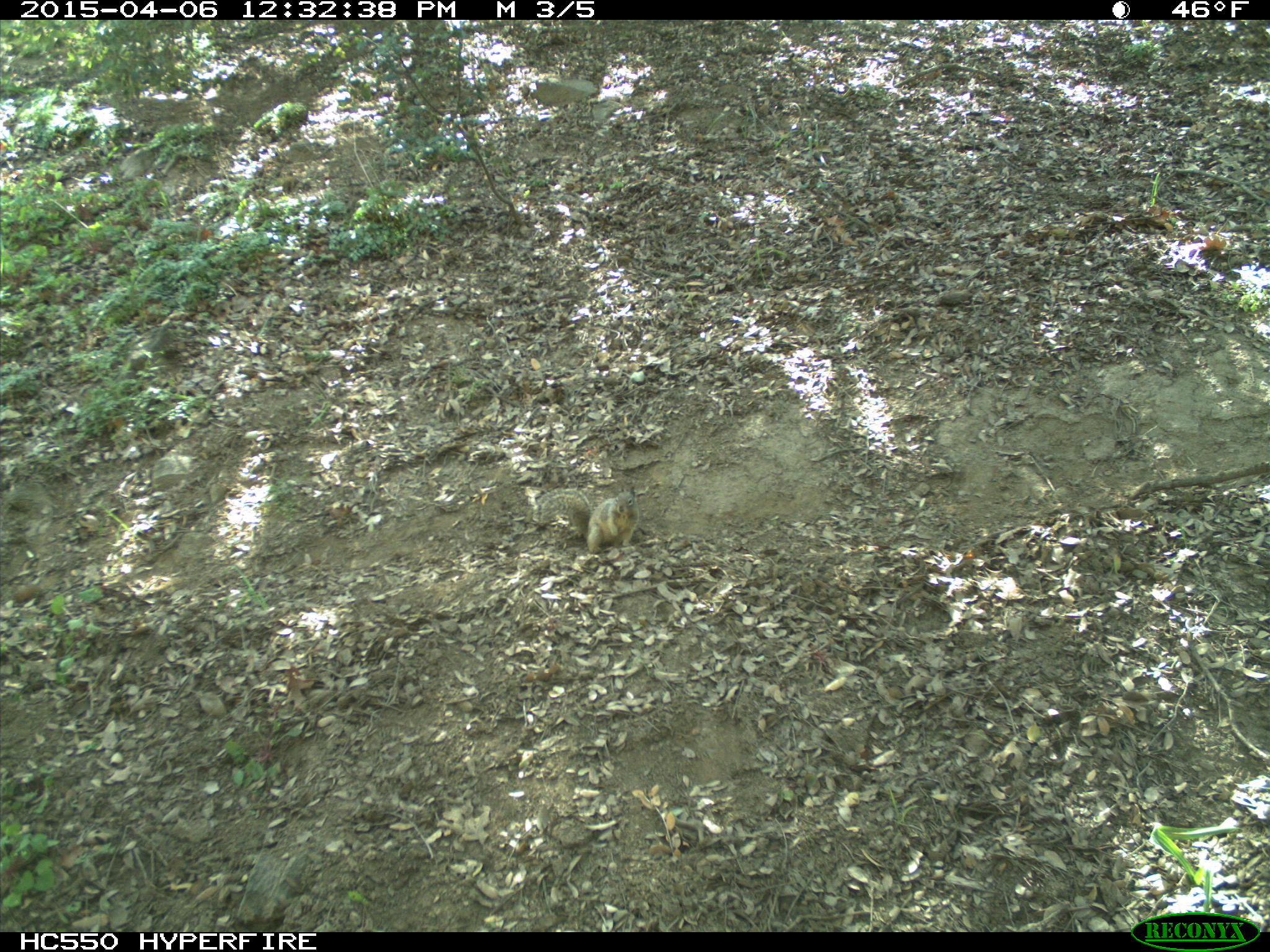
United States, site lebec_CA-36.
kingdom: Animalia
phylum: Chordata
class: Mammalia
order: Rodentia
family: Sciuridae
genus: Otospermophilus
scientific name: Otospermophilus beecheyi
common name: california ground squirrel